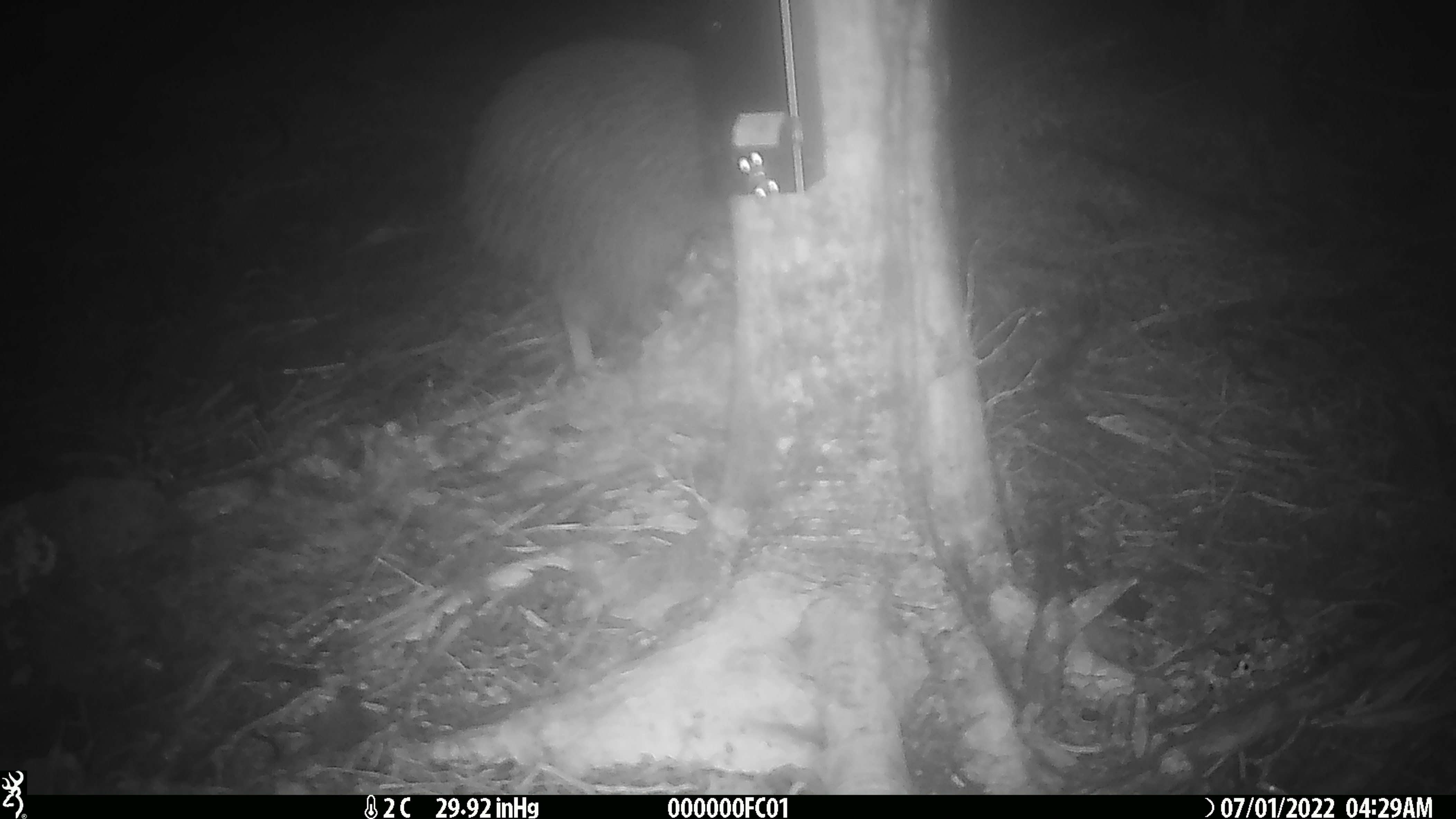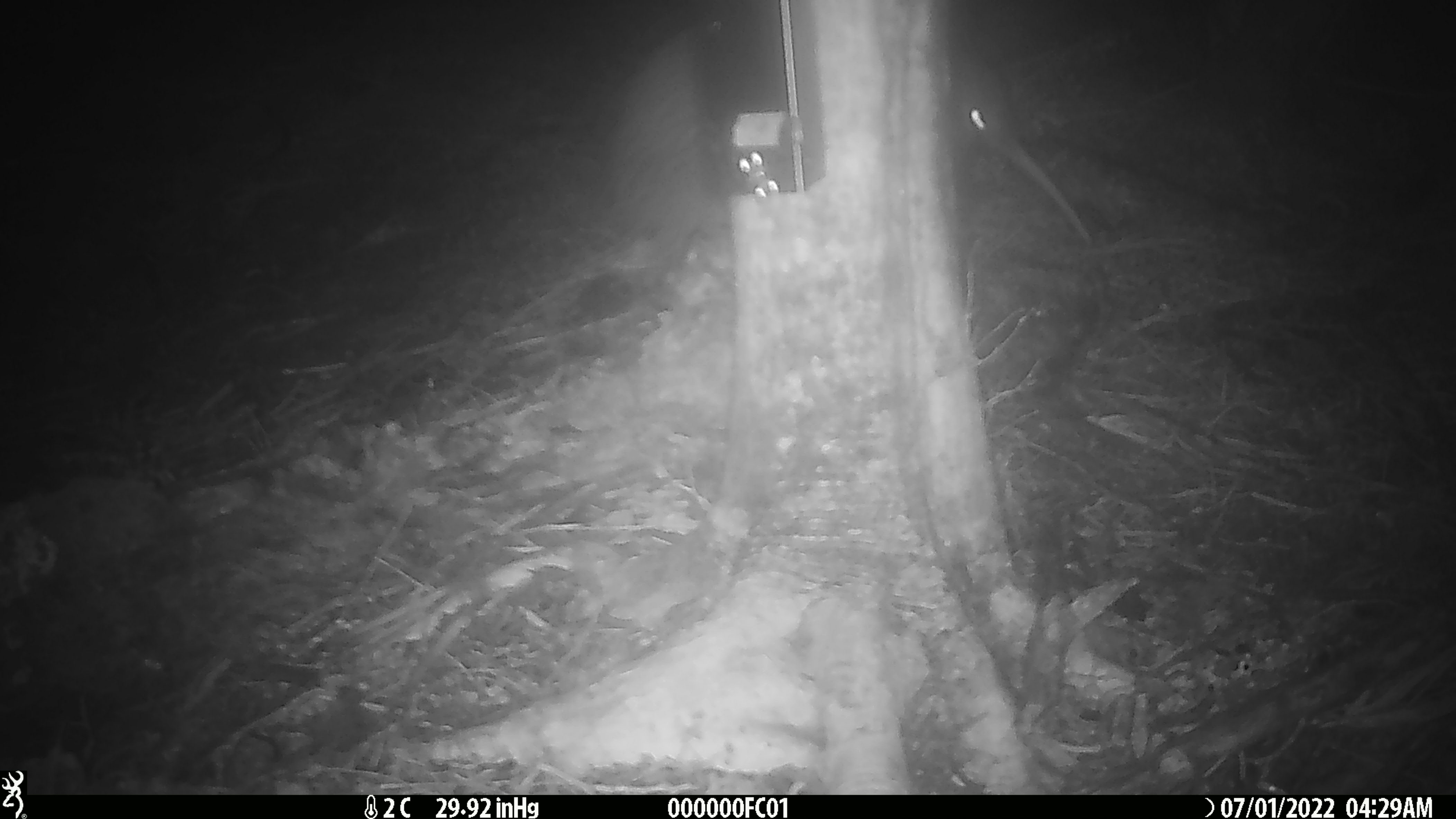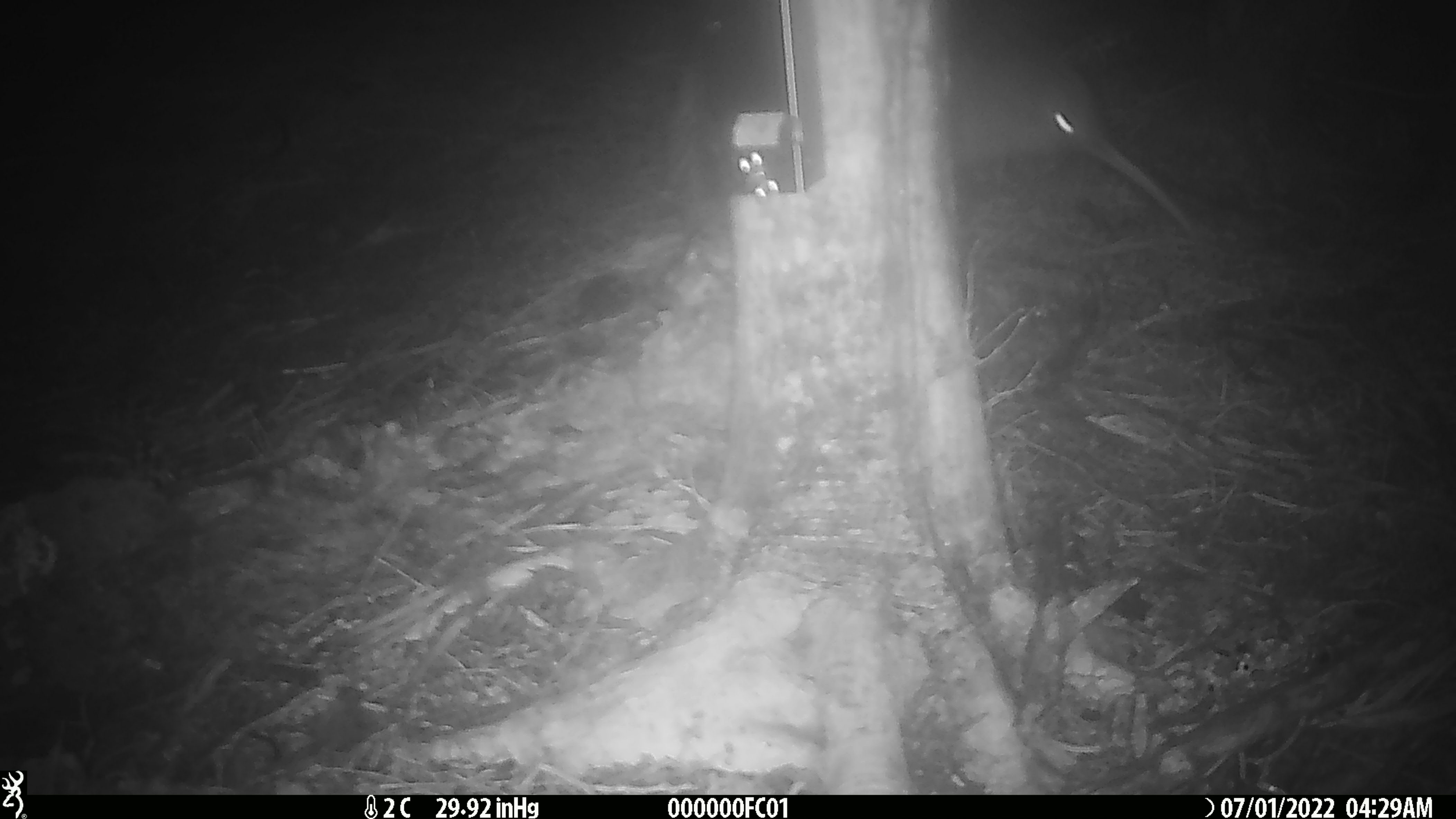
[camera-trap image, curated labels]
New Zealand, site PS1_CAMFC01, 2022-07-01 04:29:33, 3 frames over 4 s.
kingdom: Animalia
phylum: Chordata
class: Aves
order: Apterygiformes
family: Apterygidae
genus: Apteryx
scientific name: Apteryx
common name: kiwi